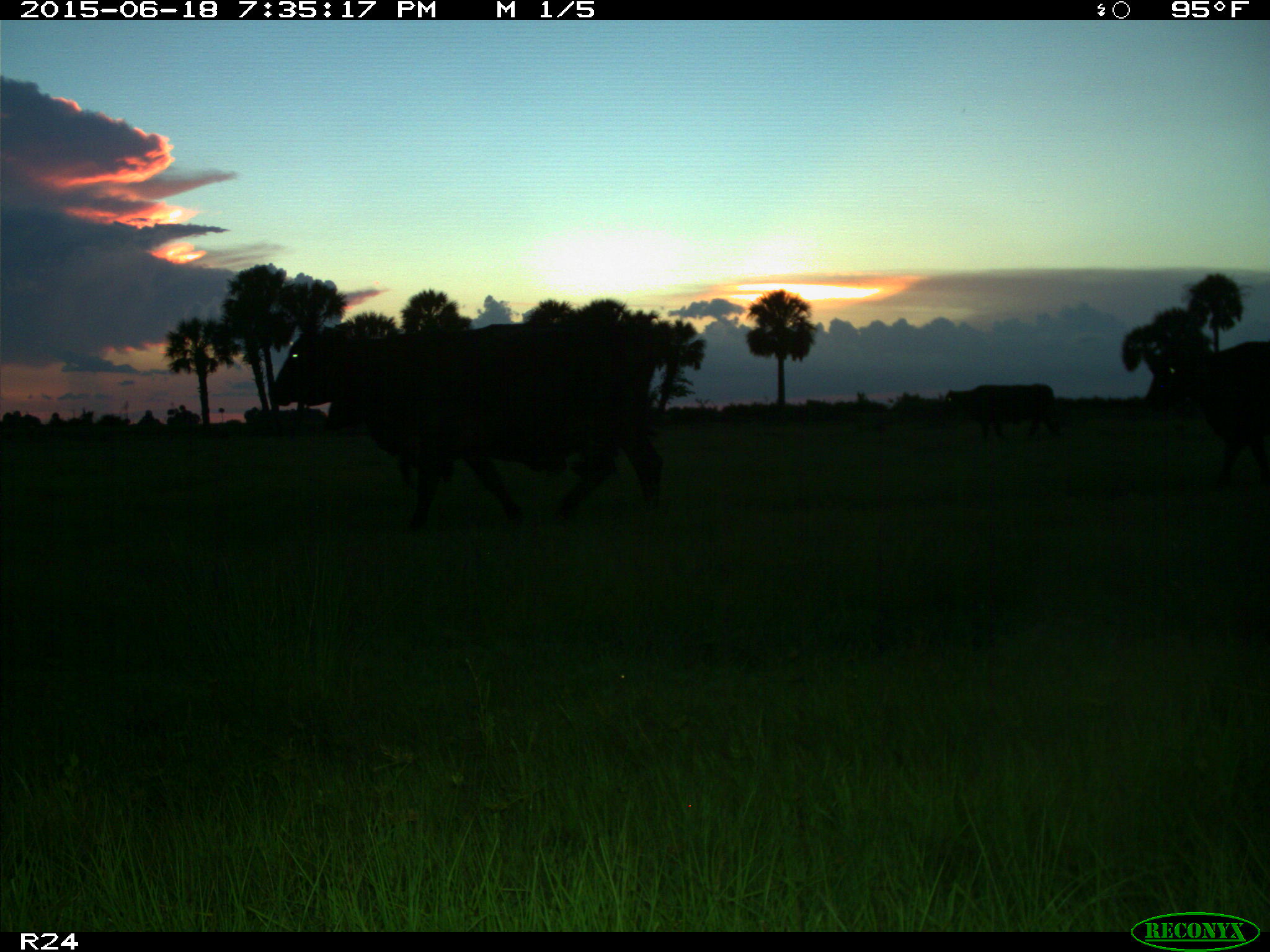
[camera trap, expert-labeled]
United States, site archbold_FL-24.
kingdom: Animalia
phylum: Chordata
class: Mammalia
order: Artiodactyla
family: Bovidae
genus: Bos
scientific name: Bos taurus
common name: domestic cow